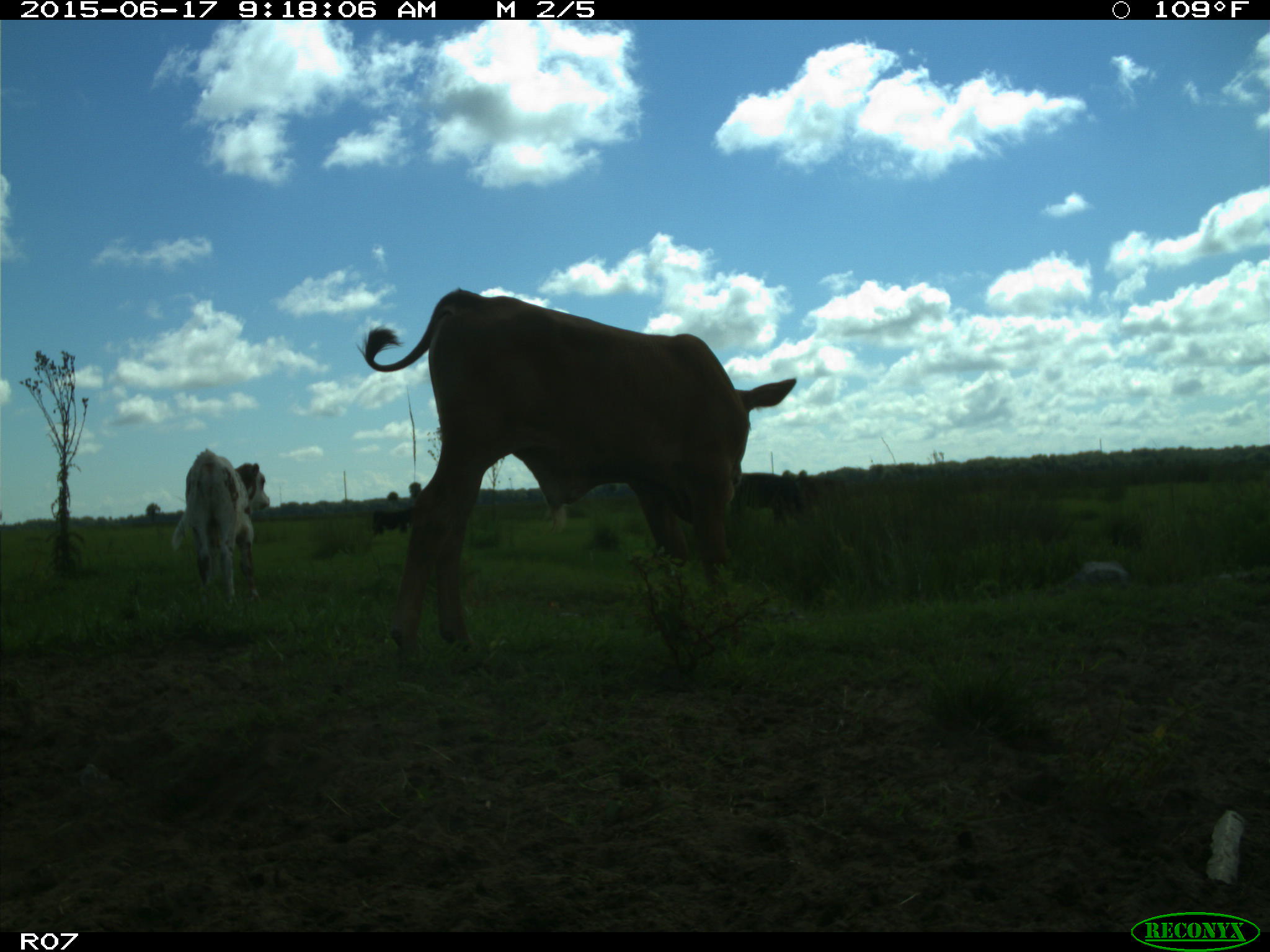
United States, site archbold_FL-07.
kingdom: Animalia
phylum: Chordata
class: Mammalia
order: Artiodactyla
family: Bovidae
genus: Bos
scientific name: Bos taurus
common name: domestic cow